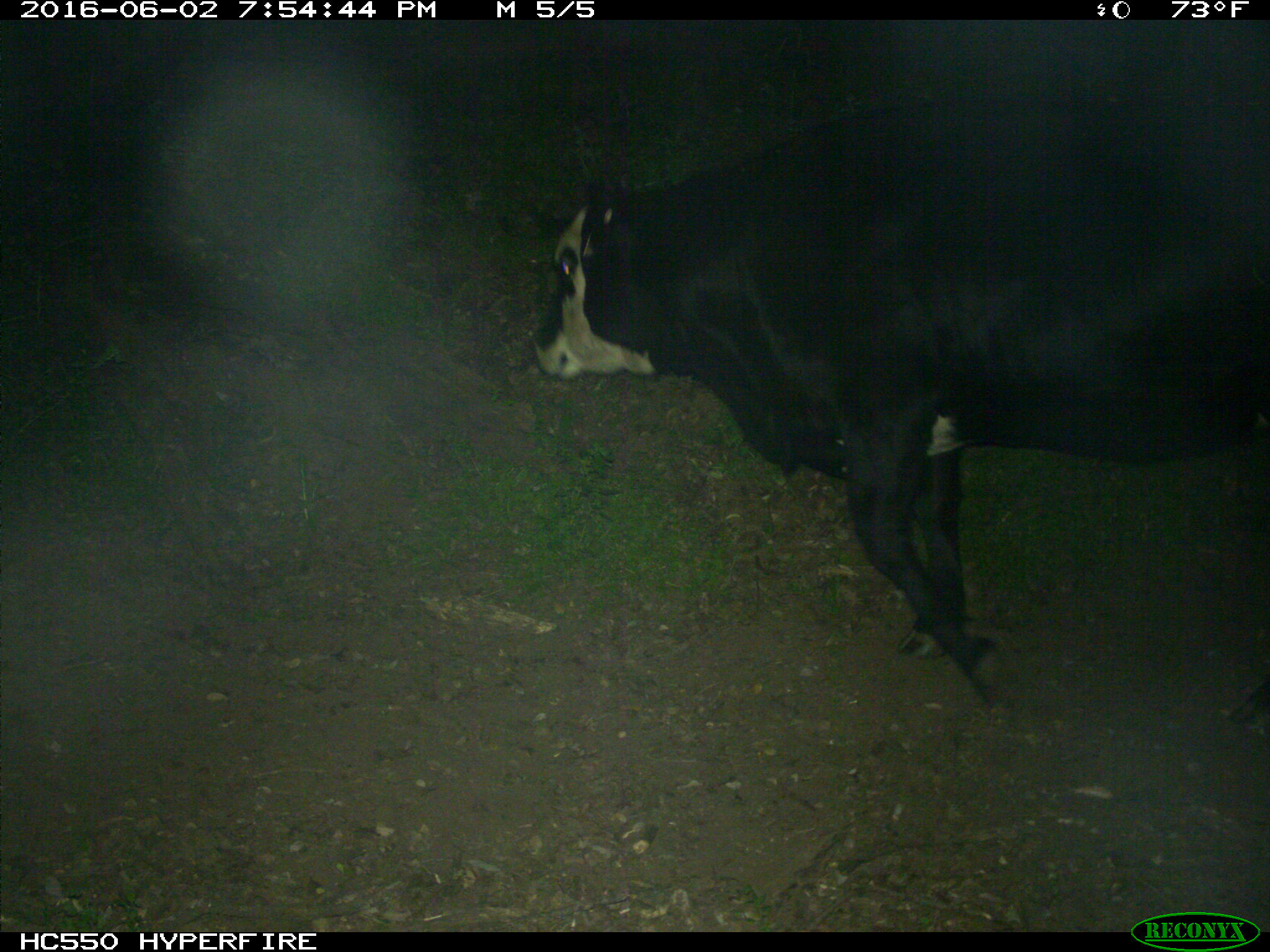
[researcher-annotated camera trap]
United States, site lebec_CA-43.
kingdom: Animalia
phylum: Chordata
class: Mammalia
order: Artiodactyla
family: Bovidae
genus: Bos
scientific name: Bos taurus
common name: domestic cow